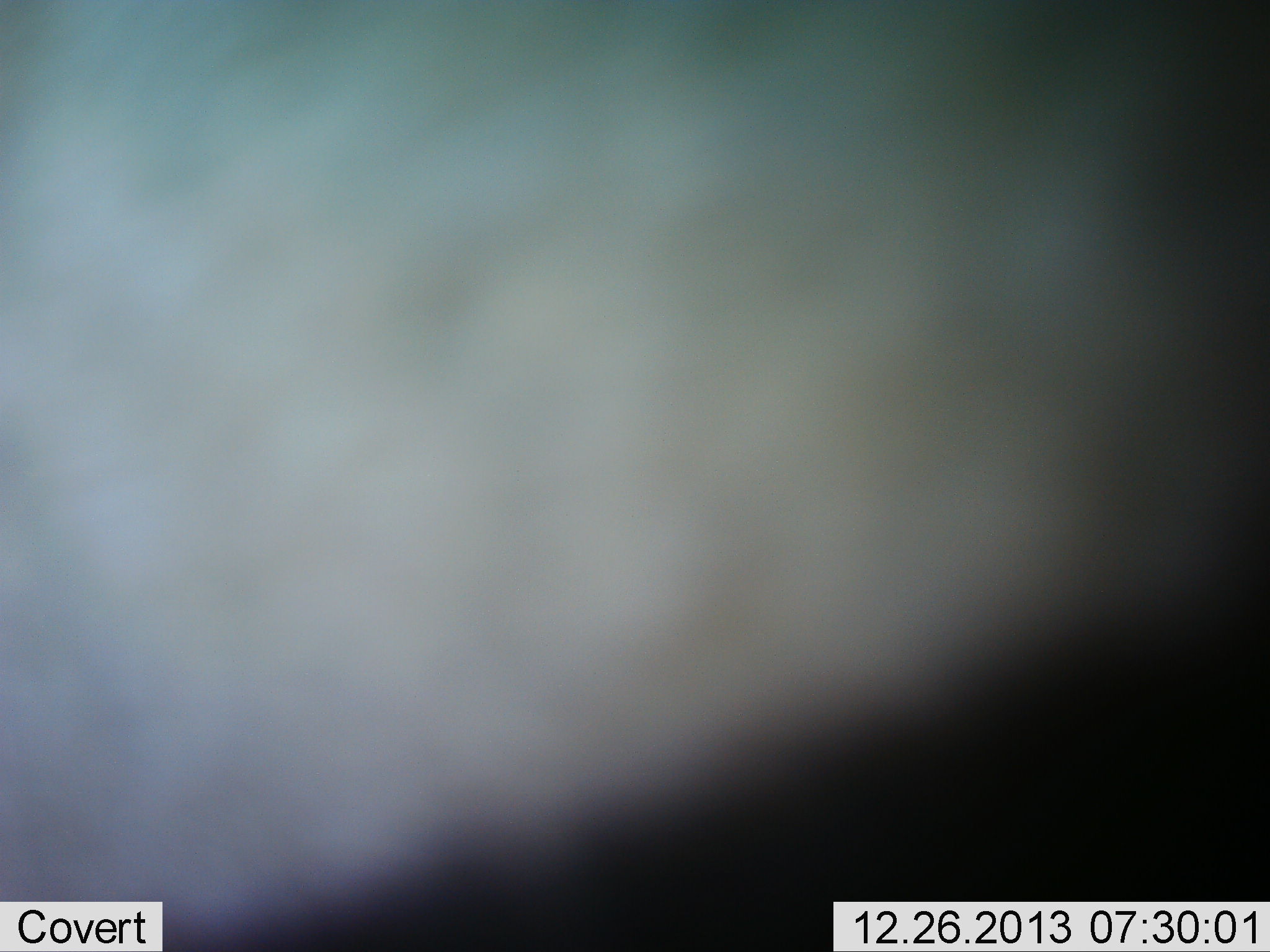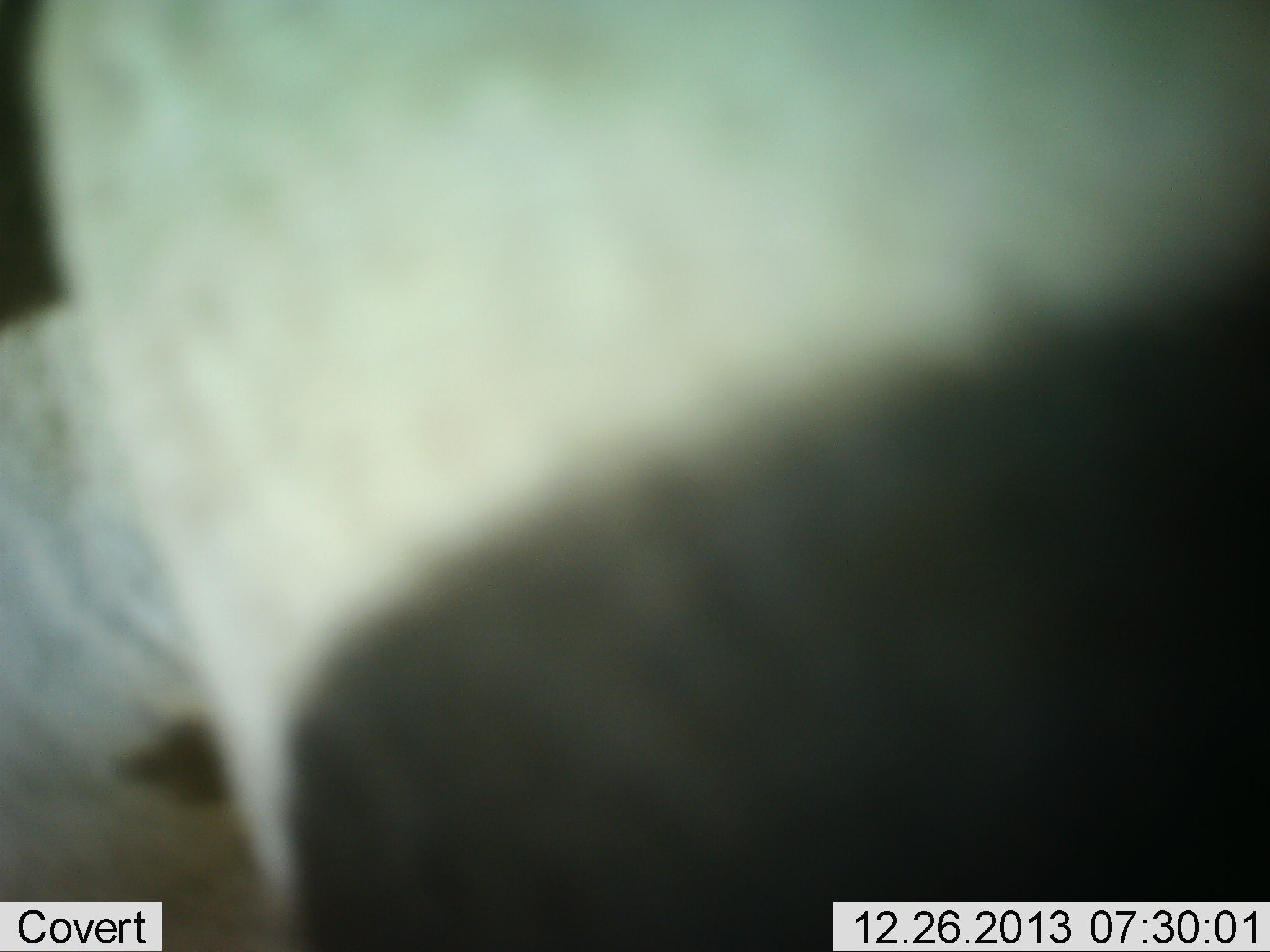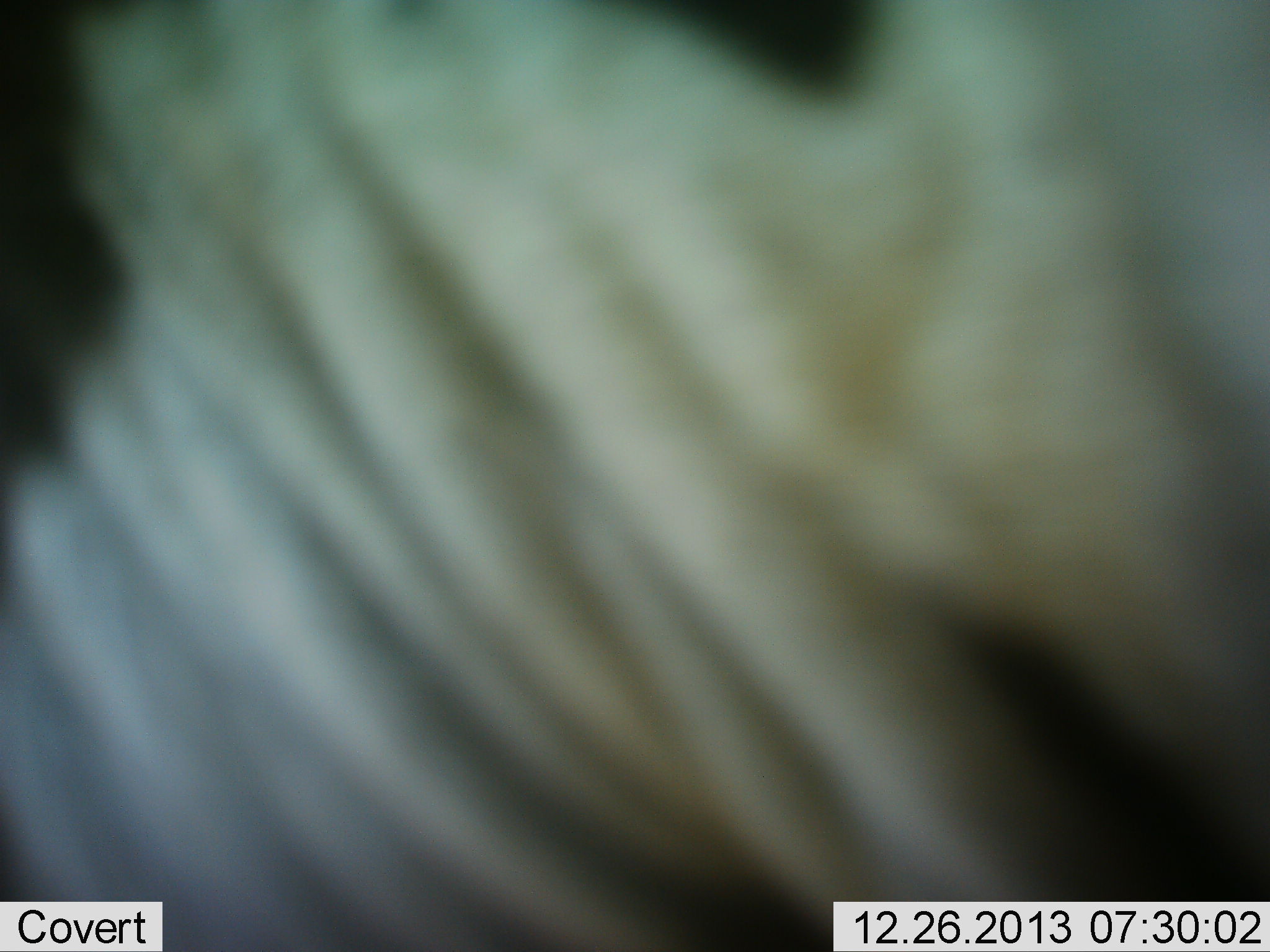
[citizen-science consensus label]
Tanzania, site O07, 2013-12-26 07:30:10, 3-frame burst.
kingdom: Animalia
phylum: Chordata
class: Mammalia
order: Perissodactyla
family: Equidae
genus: Equus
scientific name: Equus quagga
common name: plains zebra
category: zebra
Zebra (plains zebra) (Equus quagga), count 1. Behavior (volunteer vote fractions): standing 80%, resting 0%, moving 10%, interacting 10%. Young present (vote fraction): 0%. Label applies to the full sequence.